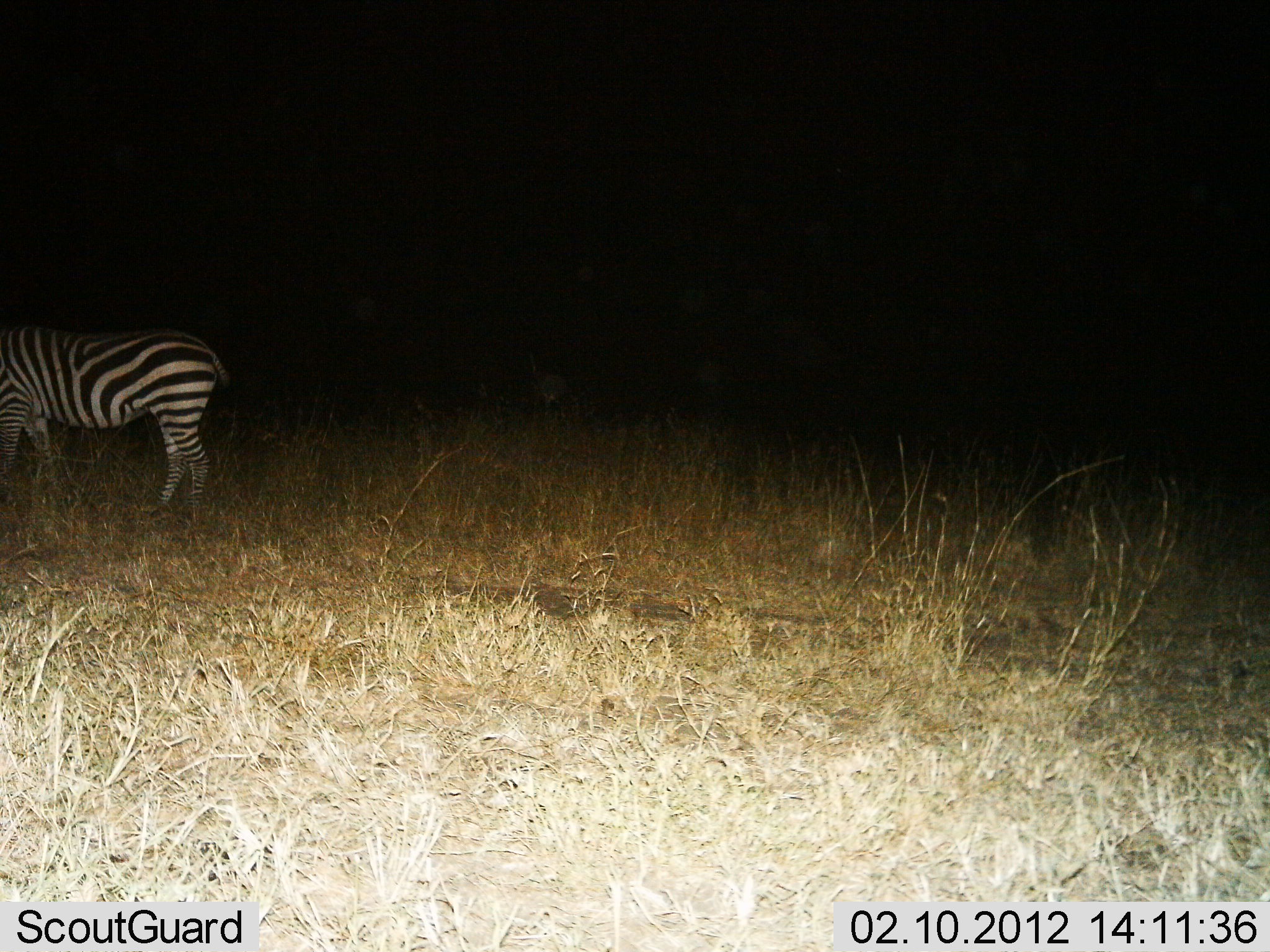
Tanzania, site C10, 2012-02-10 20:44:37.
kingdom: Animalia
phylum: Chordata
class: Mammalia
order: Perissodactyla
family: Equidae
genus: Equus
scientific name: Equus quagga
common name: plains zebra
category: zebra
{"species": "zebra (plains zebra) (Equus quagga)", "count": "1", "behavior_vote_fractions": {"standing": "83%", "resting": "0%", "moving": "17%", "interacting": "0%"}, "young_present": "0%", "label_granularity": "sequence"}